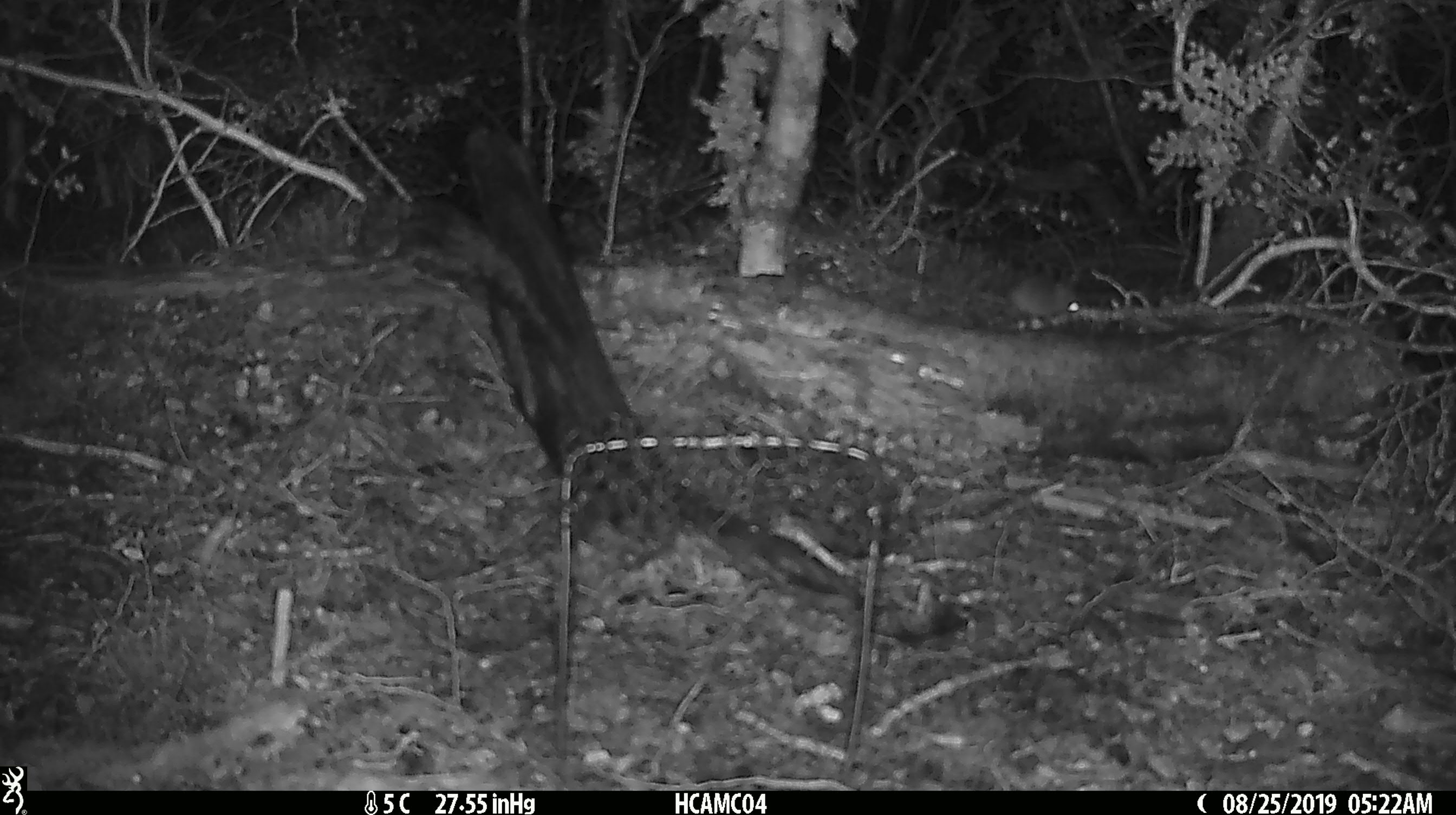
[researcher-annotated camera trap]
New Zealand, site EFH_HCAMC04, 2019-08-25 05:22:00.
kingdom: Animalia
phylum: Chordata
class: Mammalia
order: Rodentia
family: Muridae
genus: Mus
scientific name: Mus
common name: mouse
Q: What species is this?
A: Mouse (Mus).